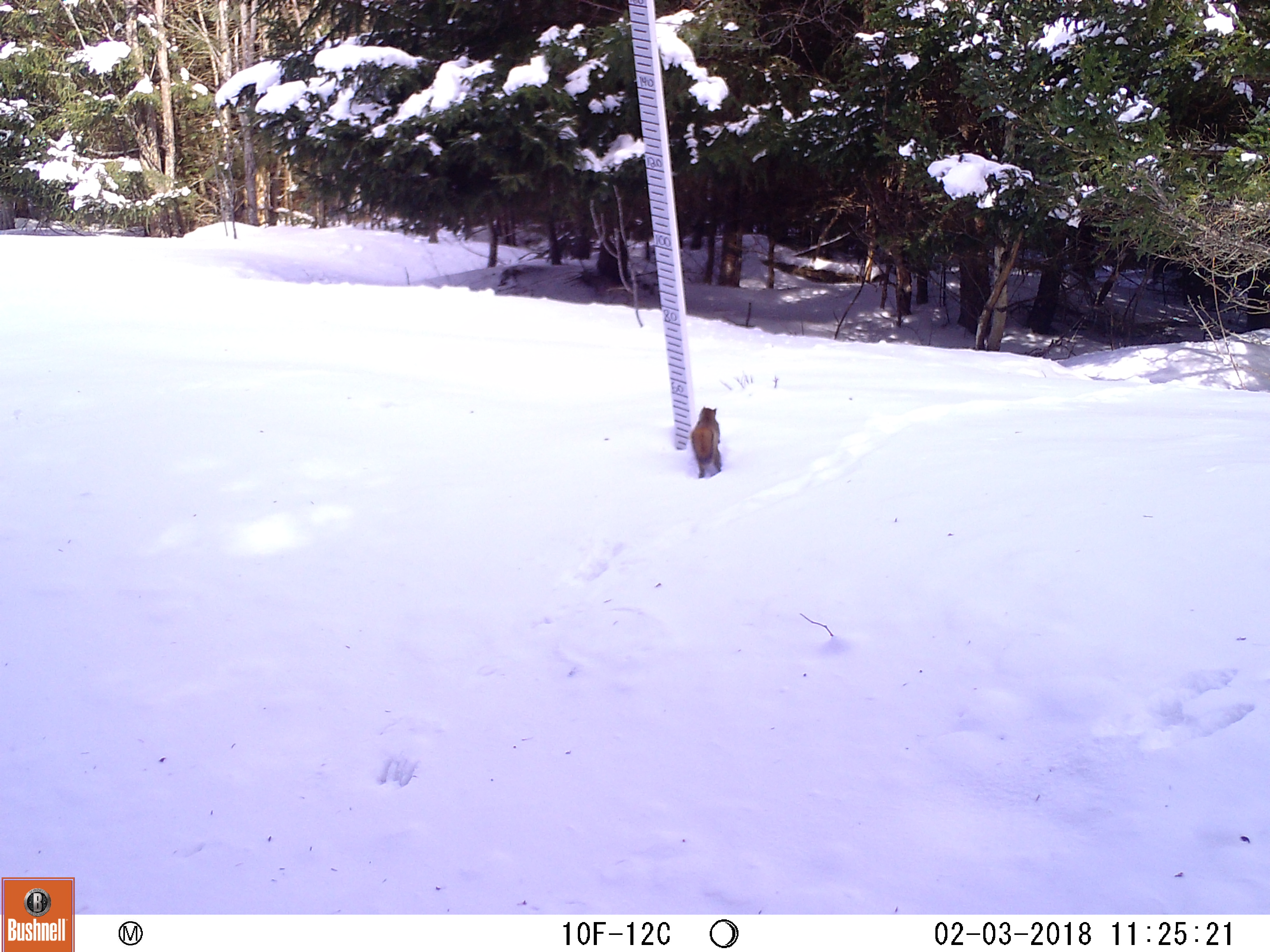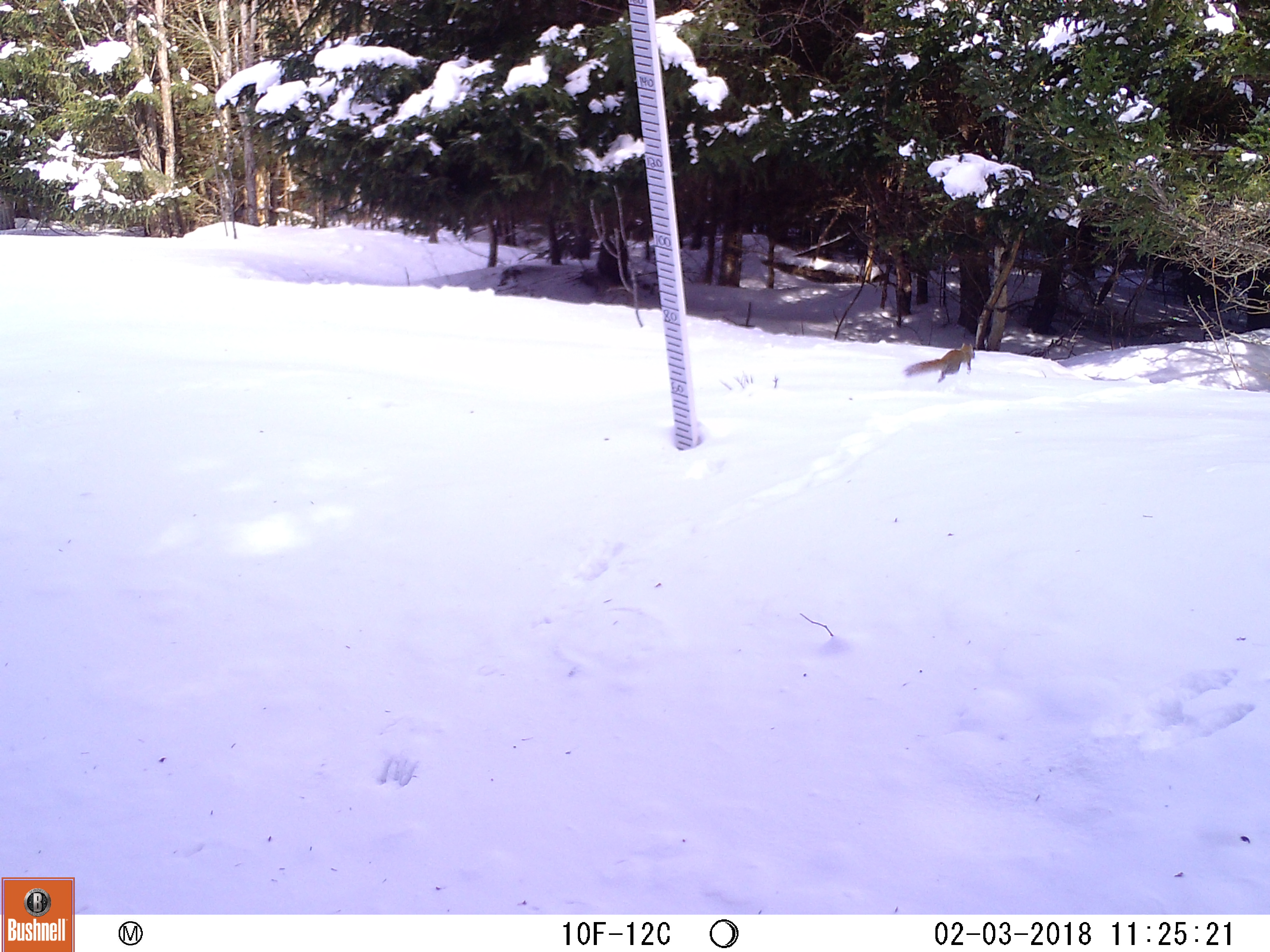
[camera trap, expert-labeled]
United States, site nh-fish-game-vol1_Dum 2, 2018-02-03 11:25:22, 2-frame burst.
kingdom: Animalia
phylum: Chordata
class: Mammalia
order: Rodentia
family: Sciuridae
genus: Tamiasciurus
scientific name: Tamiasciurus hudsonicus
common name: red squirrel